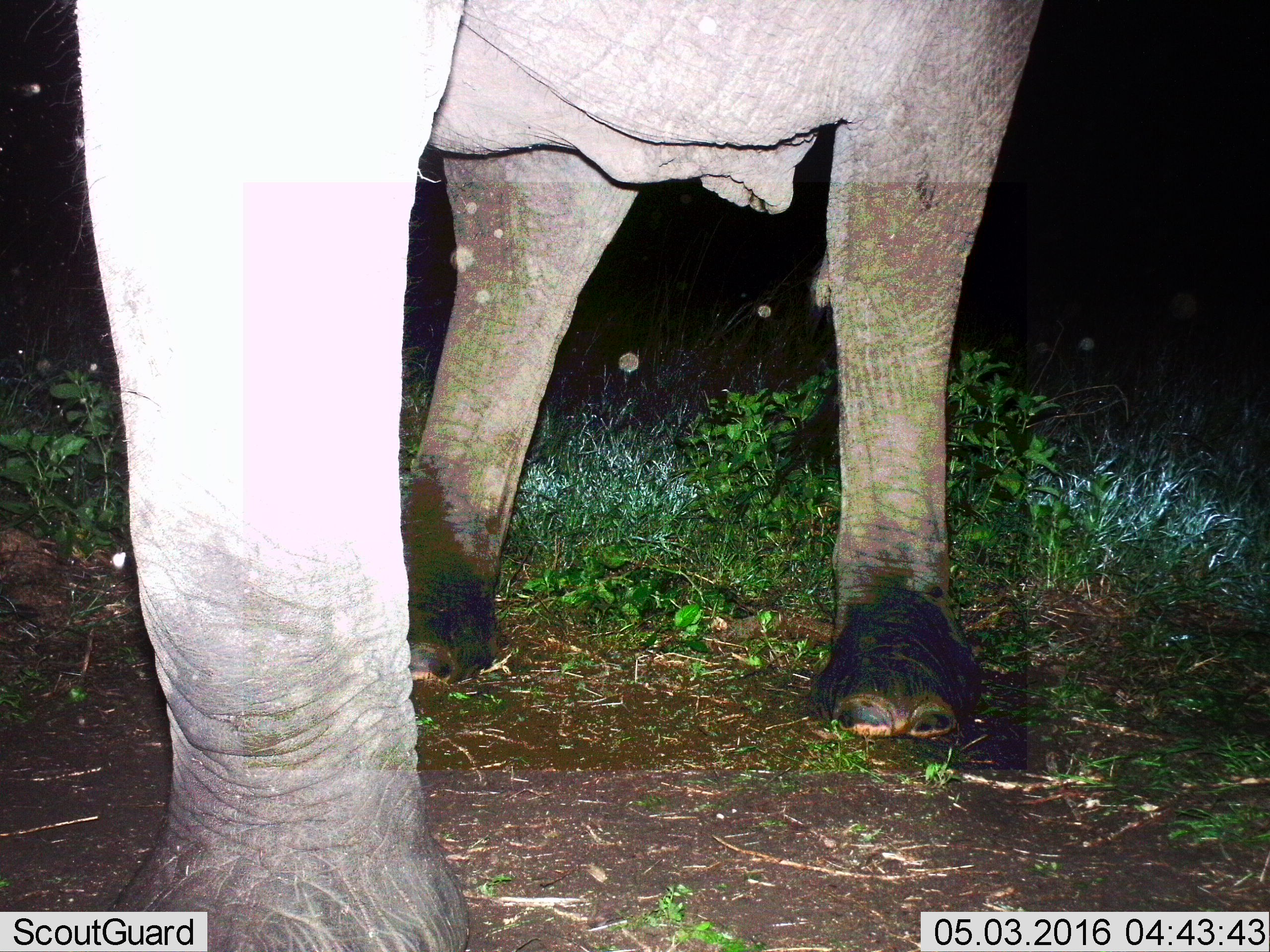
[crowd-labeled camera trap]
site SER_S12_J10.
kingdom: Animalia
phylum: Chordata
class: Mammalia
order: Proboscidea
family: Elephantidae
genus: Loxodonta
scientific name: Loxodonta africana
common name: african bush elephant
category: elephant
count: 1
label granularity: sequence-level